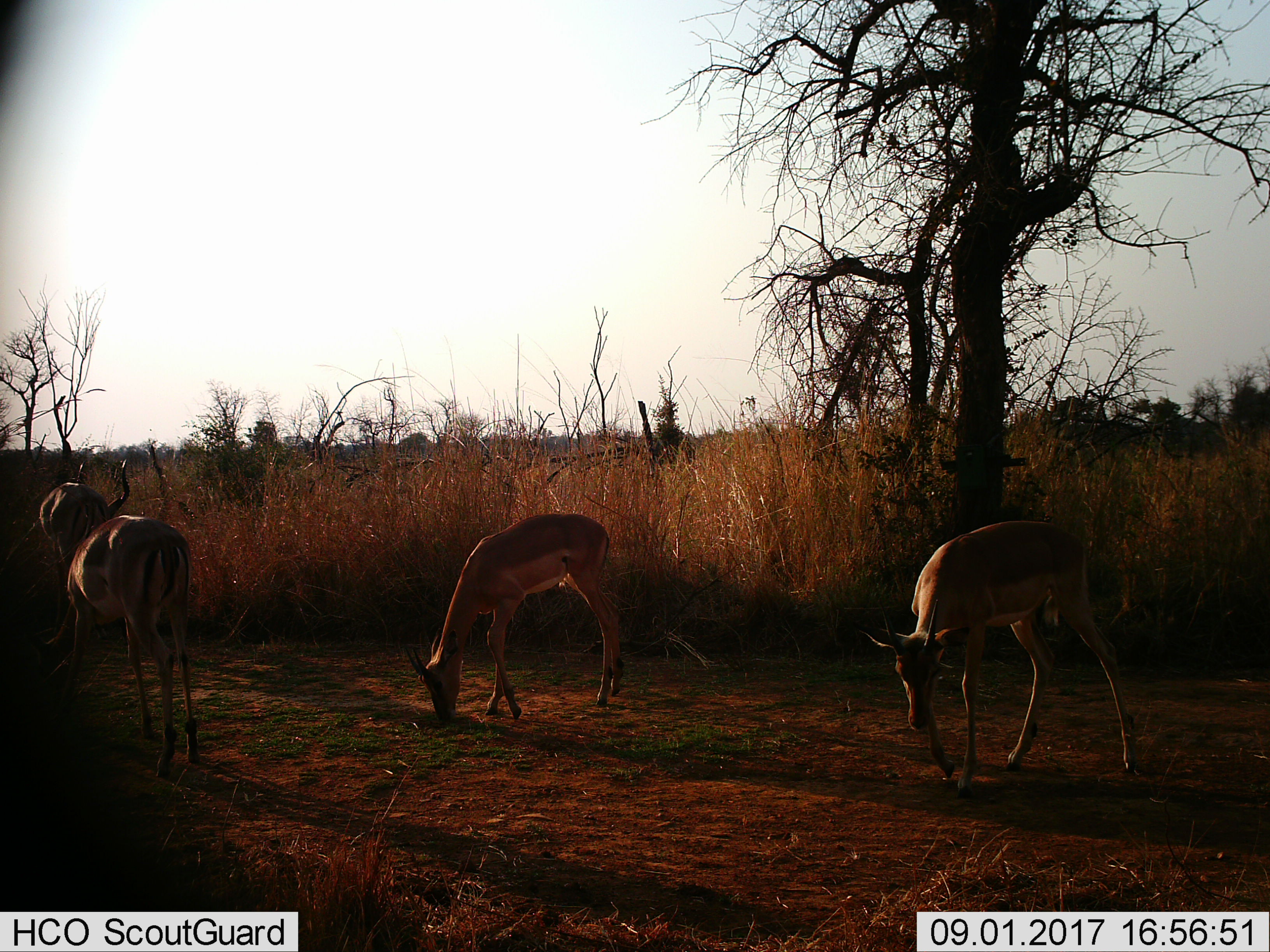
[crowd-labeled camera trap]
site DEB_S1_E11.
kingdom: Animalia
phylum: Chordata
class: Mammalia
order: Artiodactyla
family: Bovidae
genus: Aepyceros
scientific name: Aepyceros melampus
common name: impala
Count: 4.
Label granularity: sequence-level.